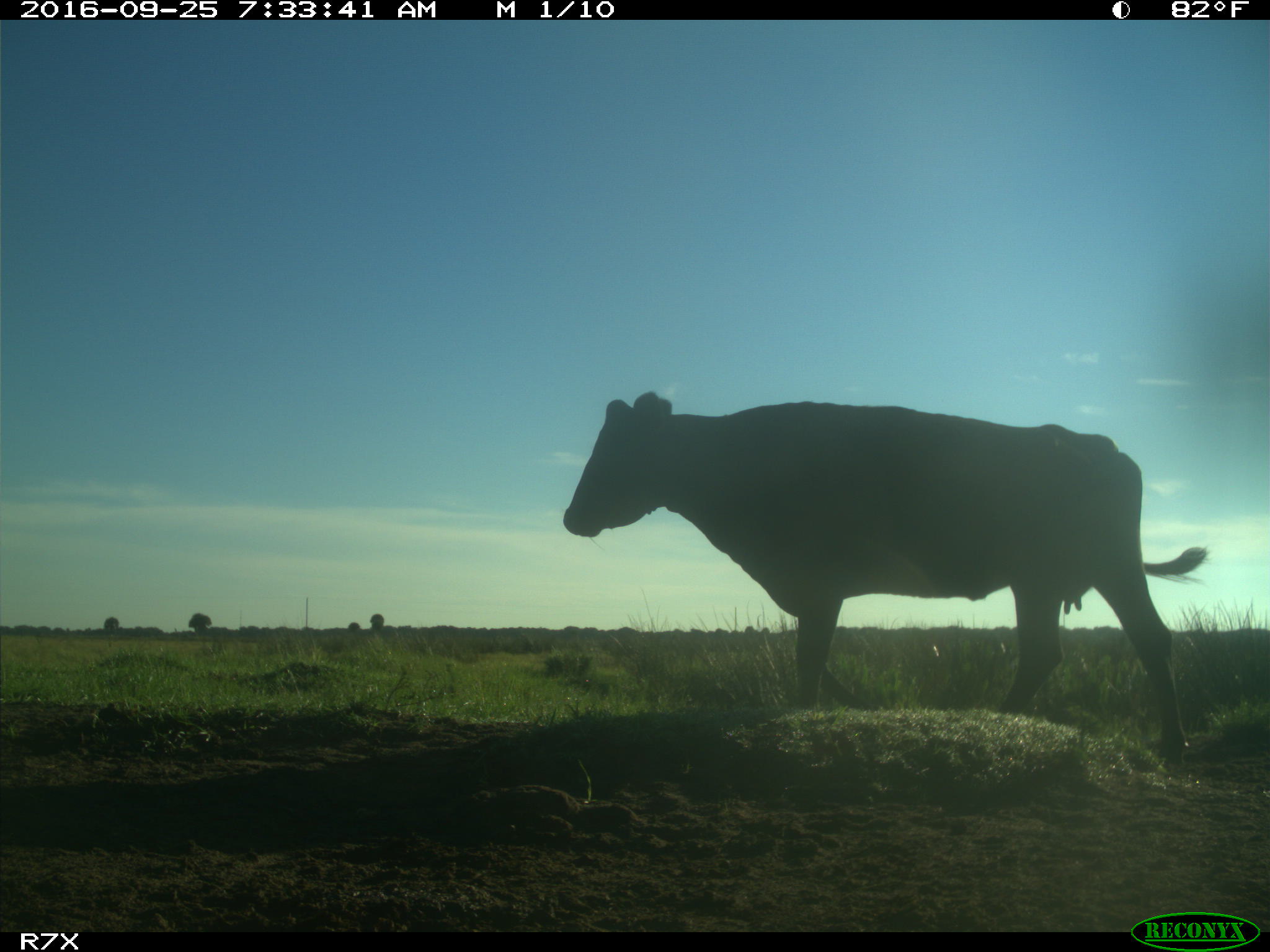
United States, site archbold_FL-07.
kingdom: Animalia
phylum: Chordata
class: Mammalia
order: Artiodactyla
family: Bovidae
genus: Bos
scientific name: Bos taurus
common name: domestic cow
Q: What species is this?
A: Bos taurus (domestic cow).